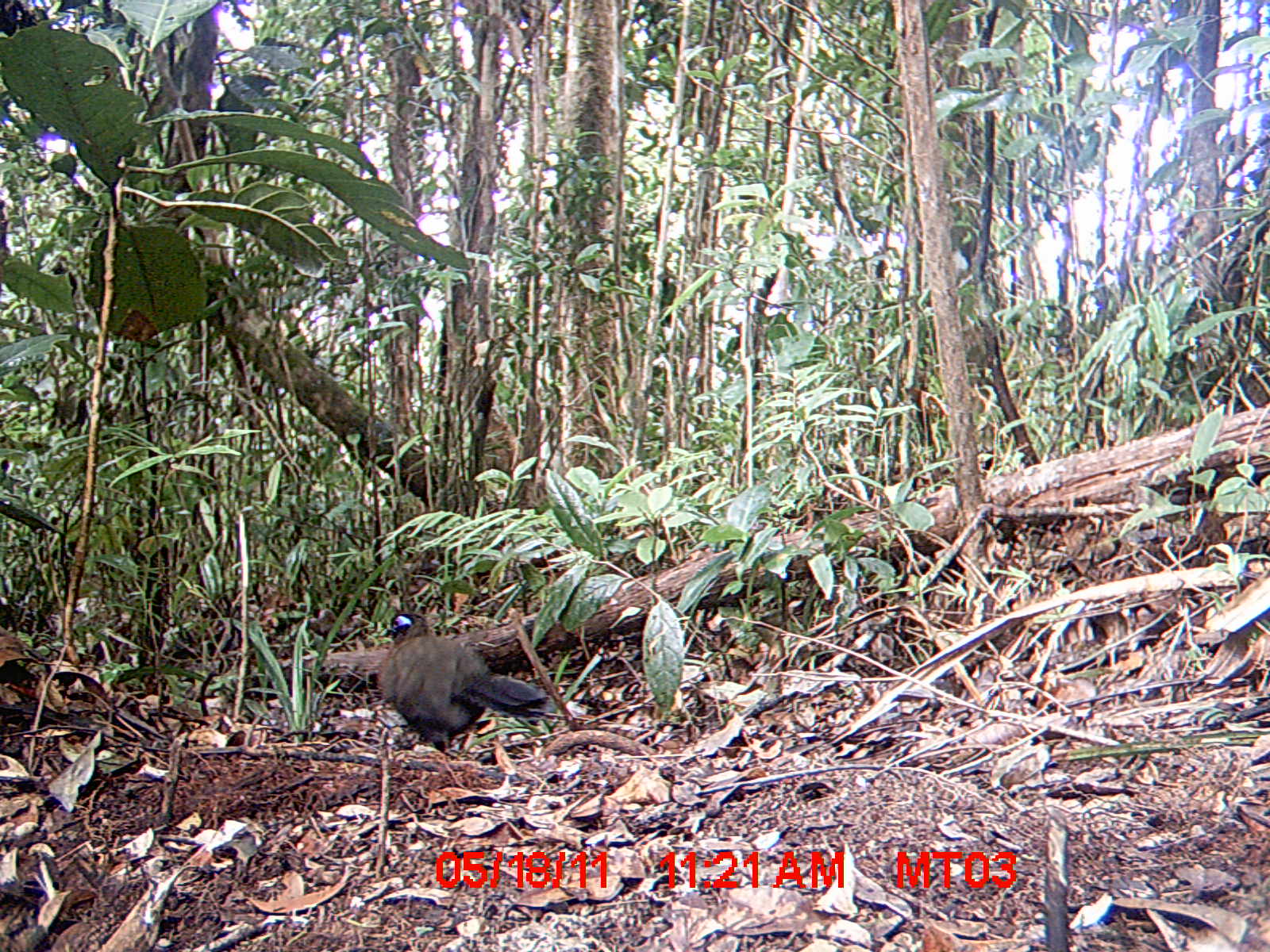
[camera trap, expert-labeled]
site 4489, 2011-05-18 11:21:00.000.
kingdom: Animalia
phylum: Chordata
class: Aves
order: Cuculiformes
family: Cuculidae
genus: Coua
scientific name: Coua serriana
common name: red-breasted coua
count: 1